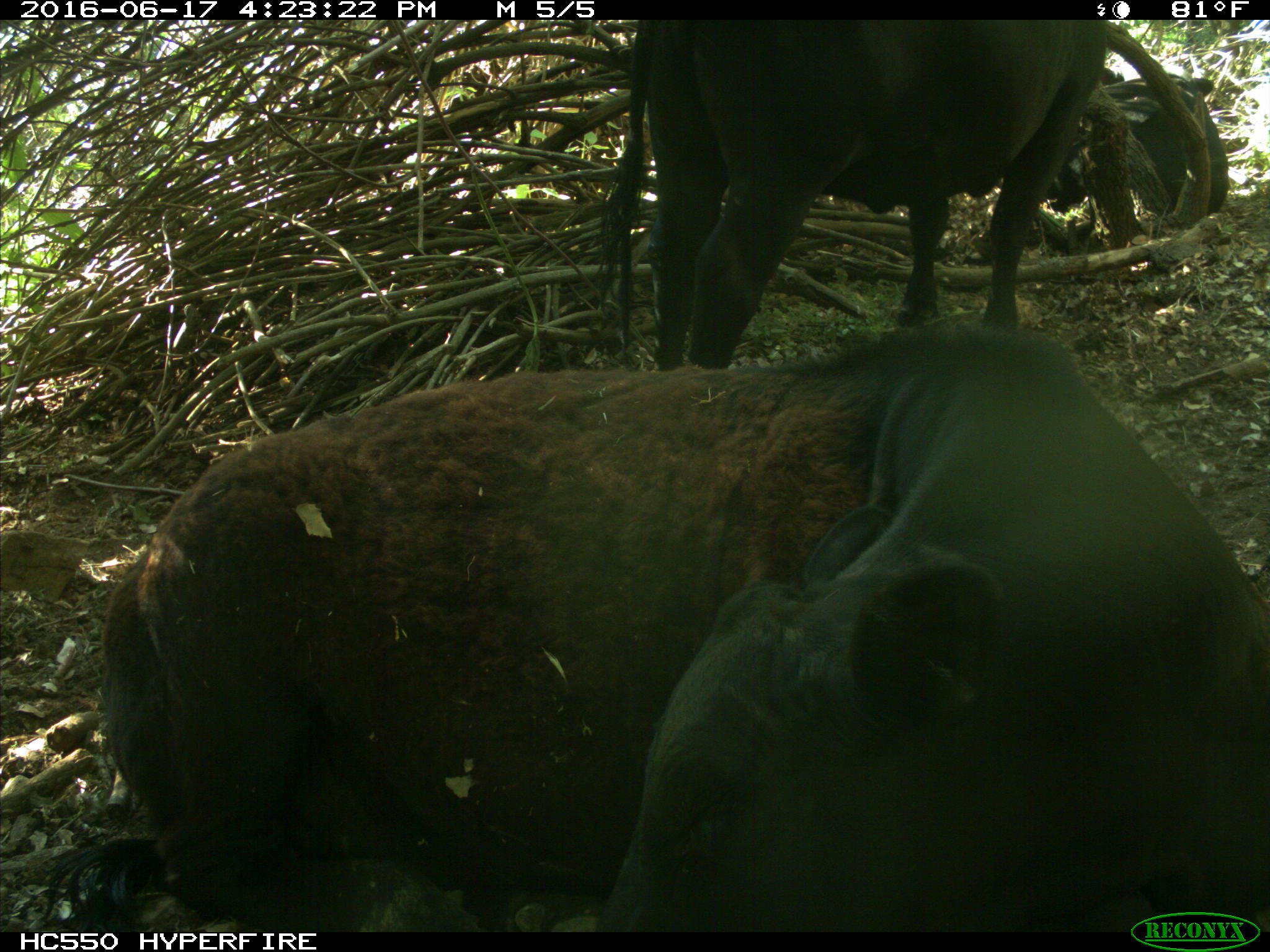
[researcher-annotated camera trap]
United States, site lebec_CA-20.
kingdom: Animalia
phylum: Chordata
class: Mammalia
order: Artiodactyla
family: Bovidae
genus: Bos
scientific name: Bos taurus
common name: domestic cow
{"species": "Bos taurus (domestic cow)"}